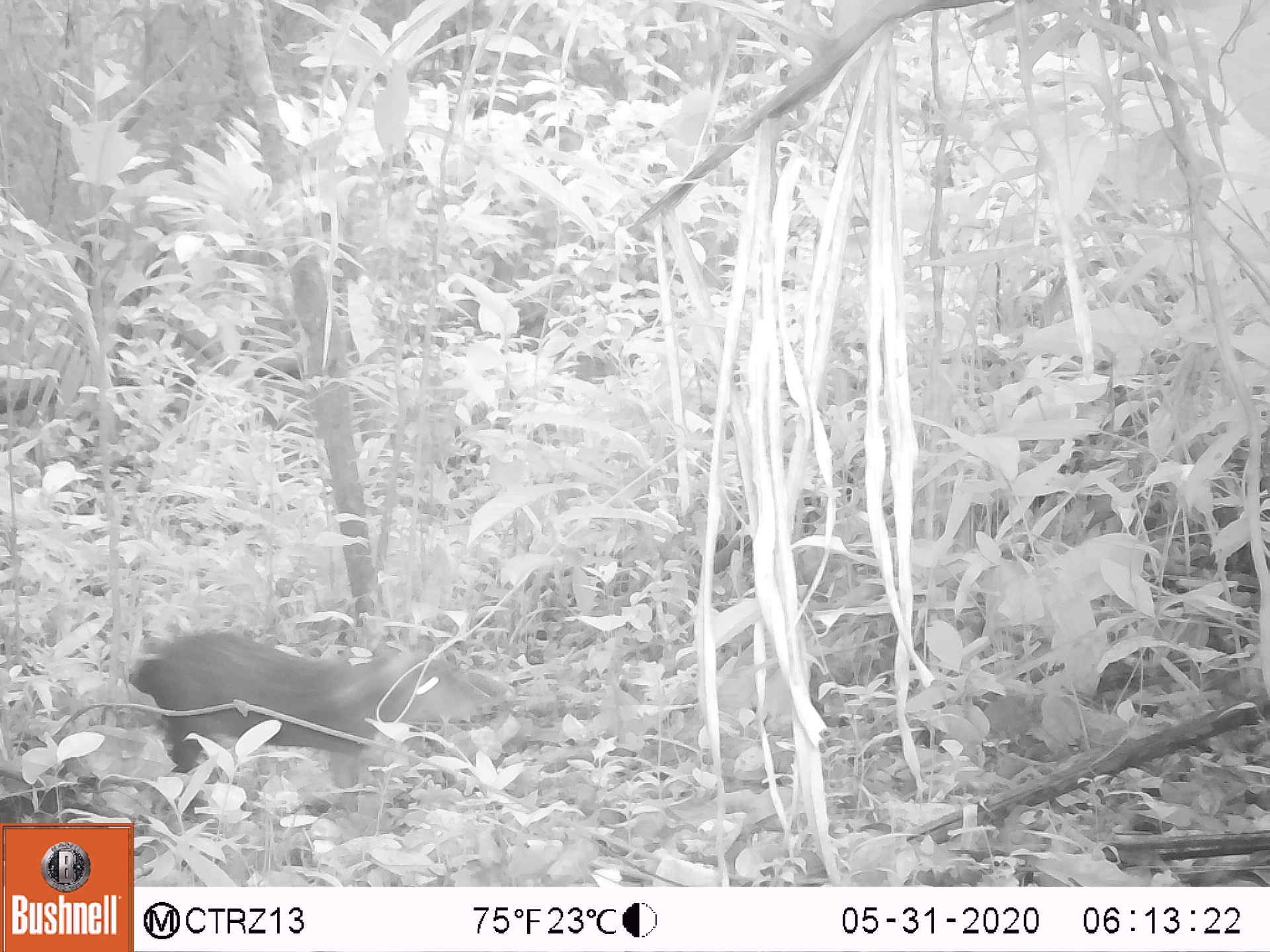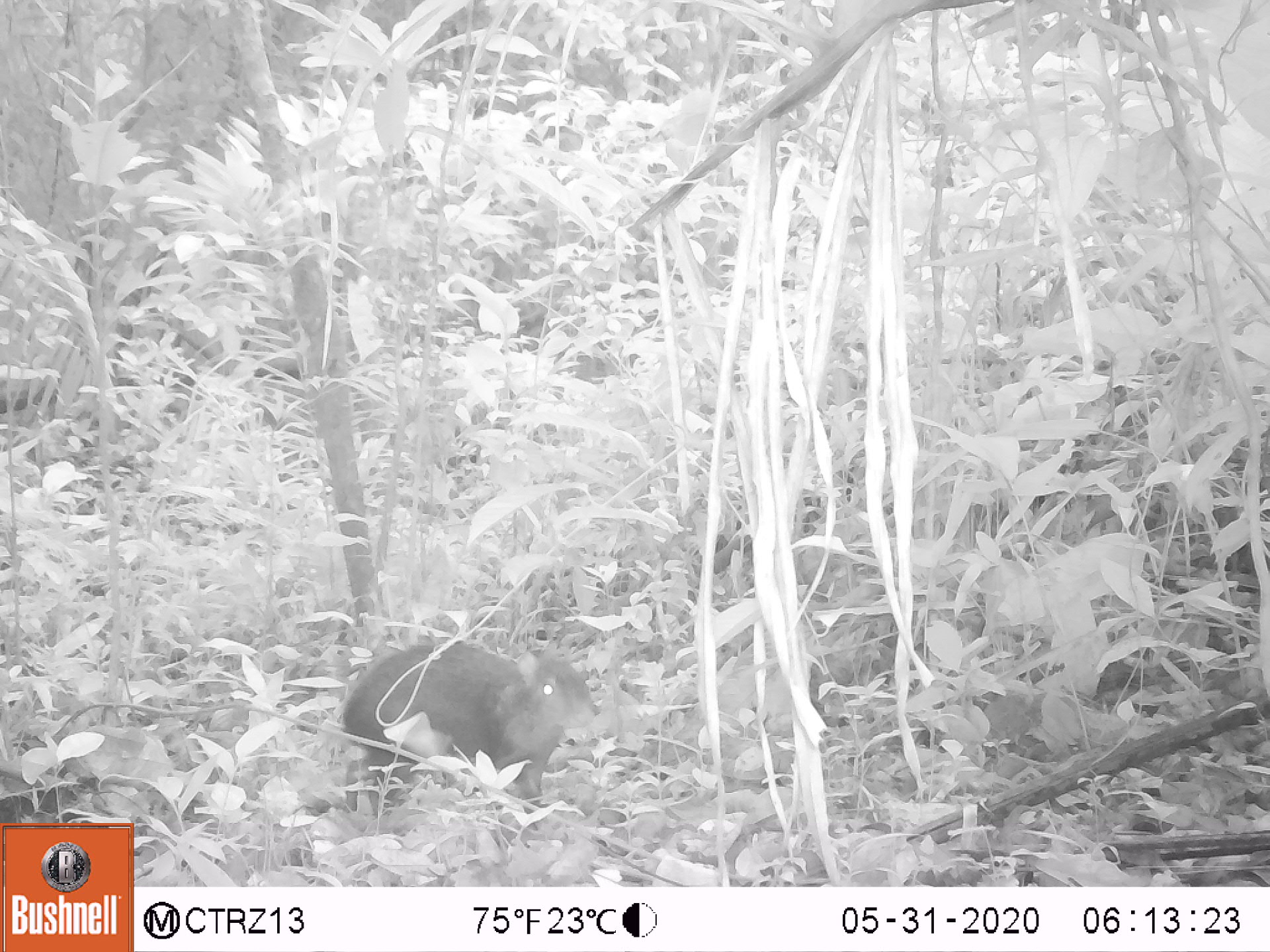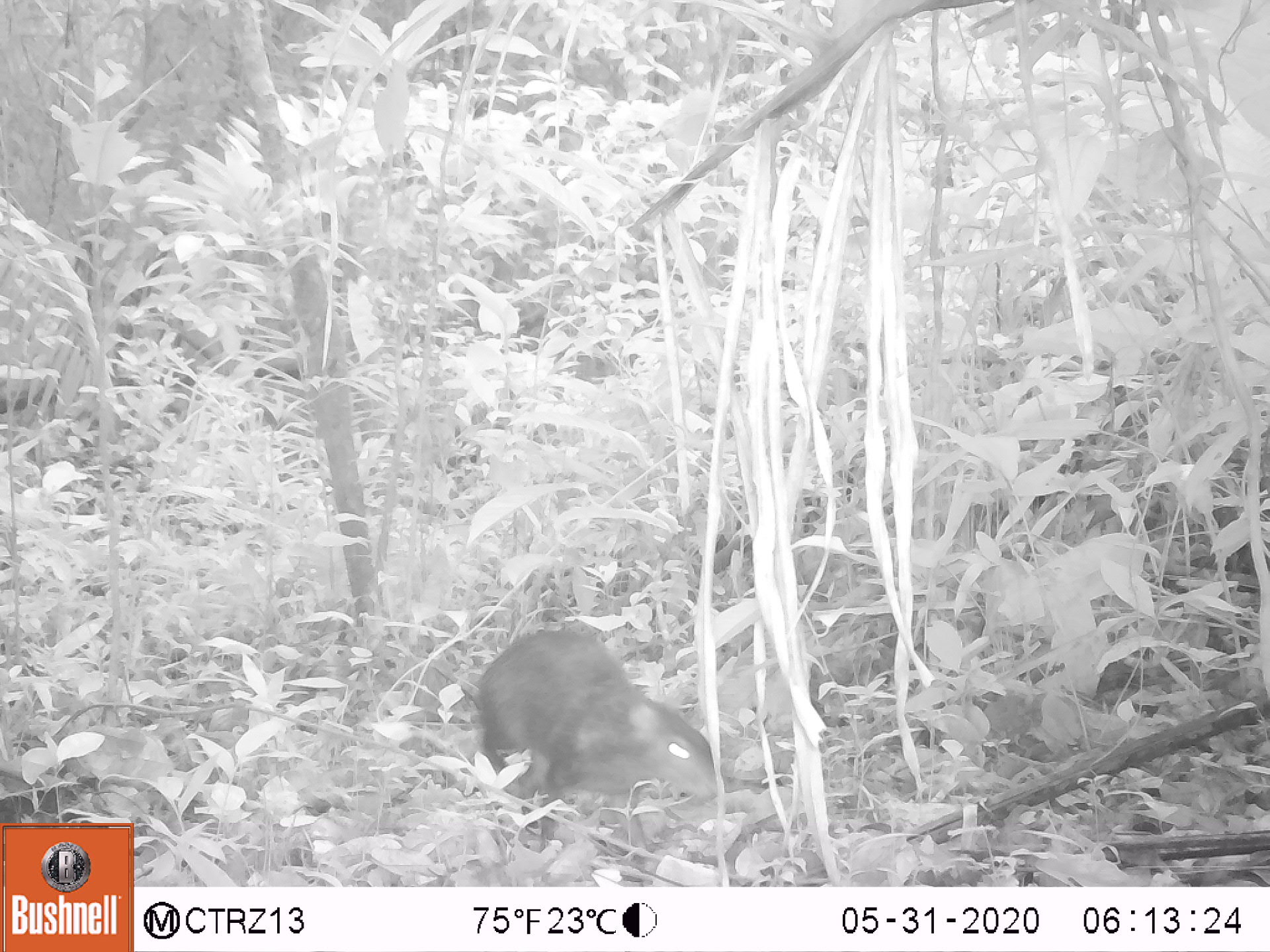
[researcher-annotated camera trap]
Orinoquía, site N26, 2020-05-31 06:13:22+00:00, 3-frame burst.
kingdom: Animalia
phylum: Chordata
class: Mammalia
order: Rodentia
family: Dasyproctidae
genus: Dasyprocta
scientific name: Dasyprocta fuliginosa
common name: black agouti